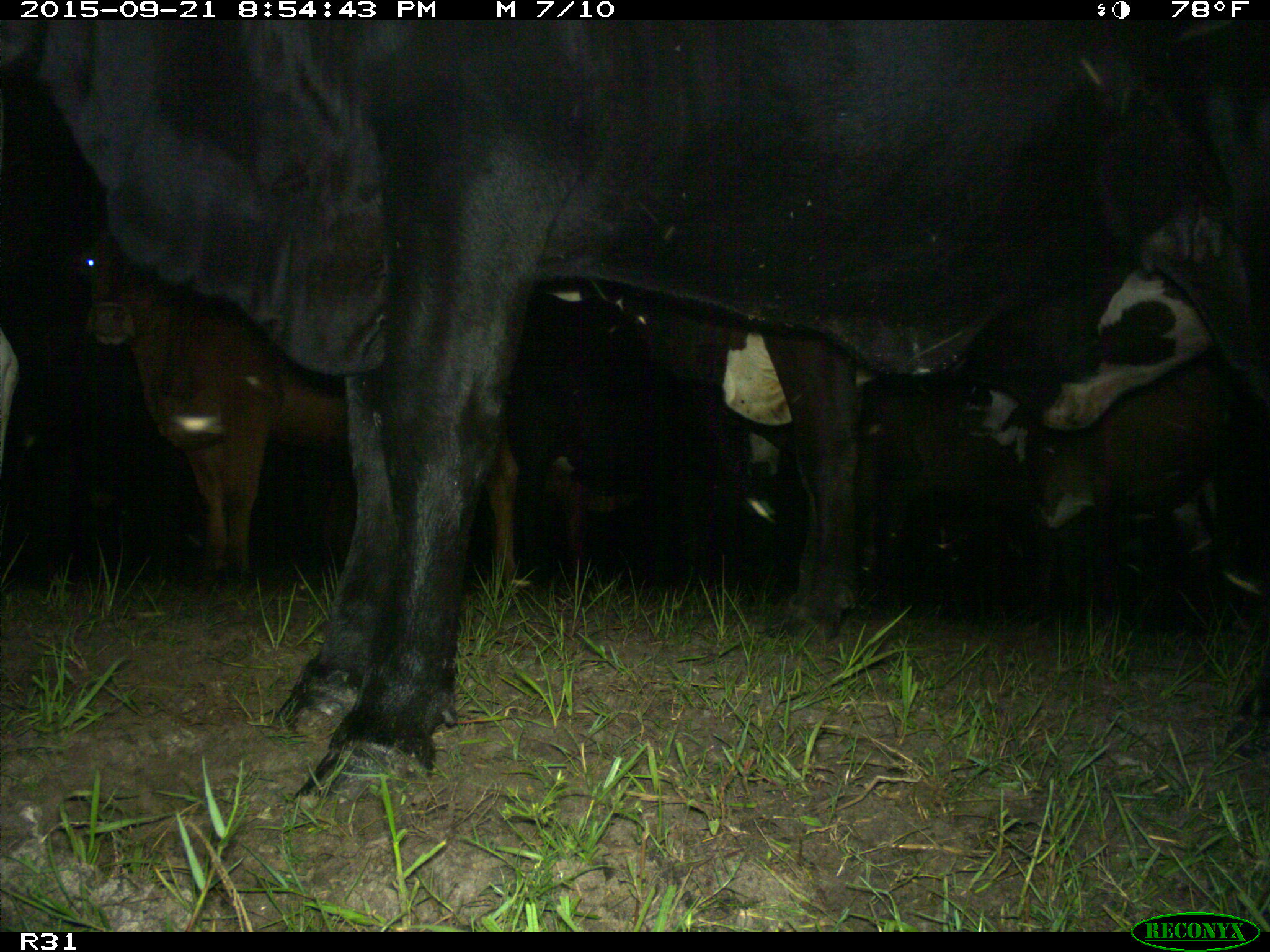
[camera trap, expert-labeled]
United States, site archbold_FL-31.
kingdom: Animalia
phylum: Chordata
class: Mammalia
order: Artiodactyla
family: Bovidae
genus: Bos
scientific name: Bos taurus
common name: domestic cow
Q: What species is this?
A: Bos taurus (domestic cow).